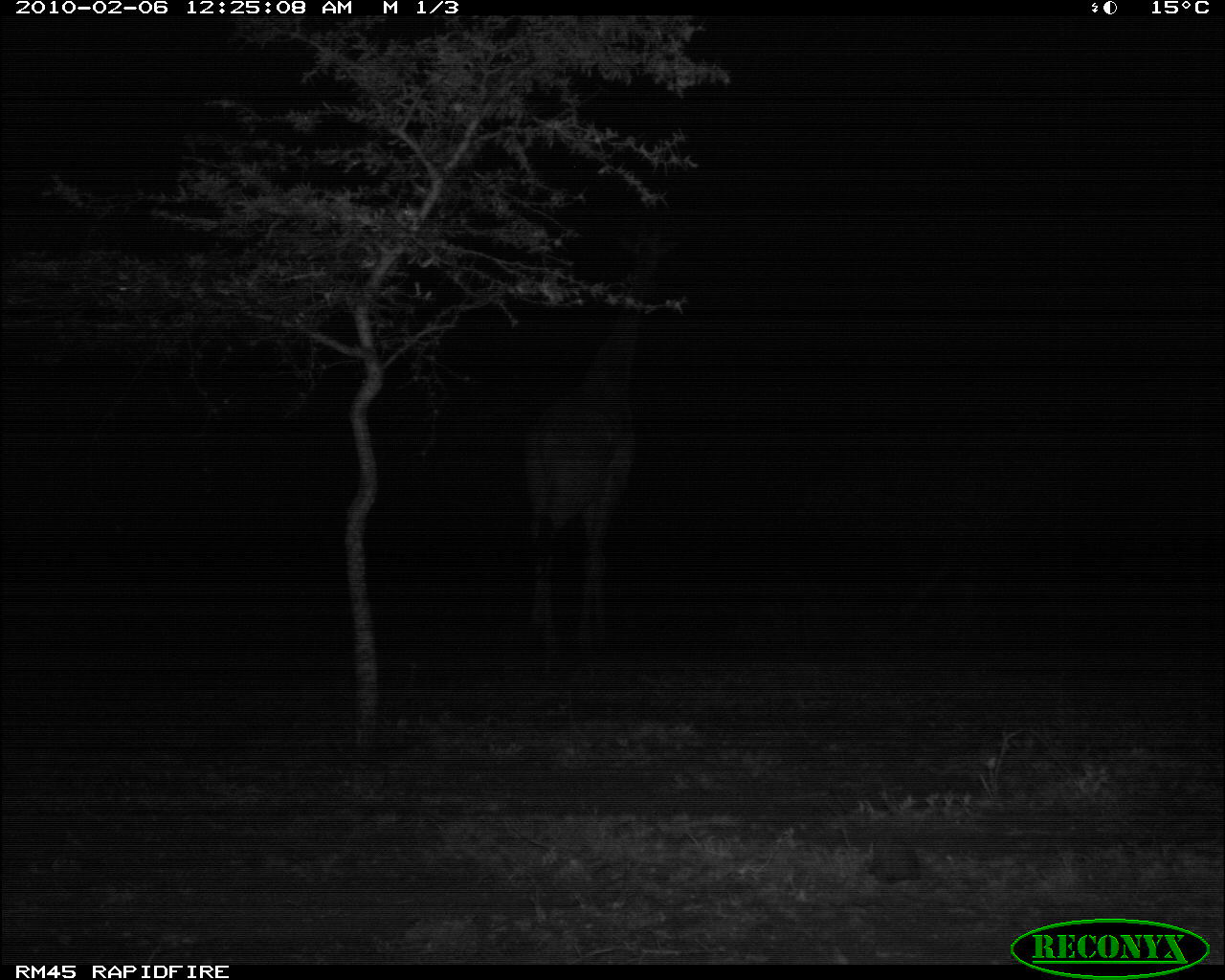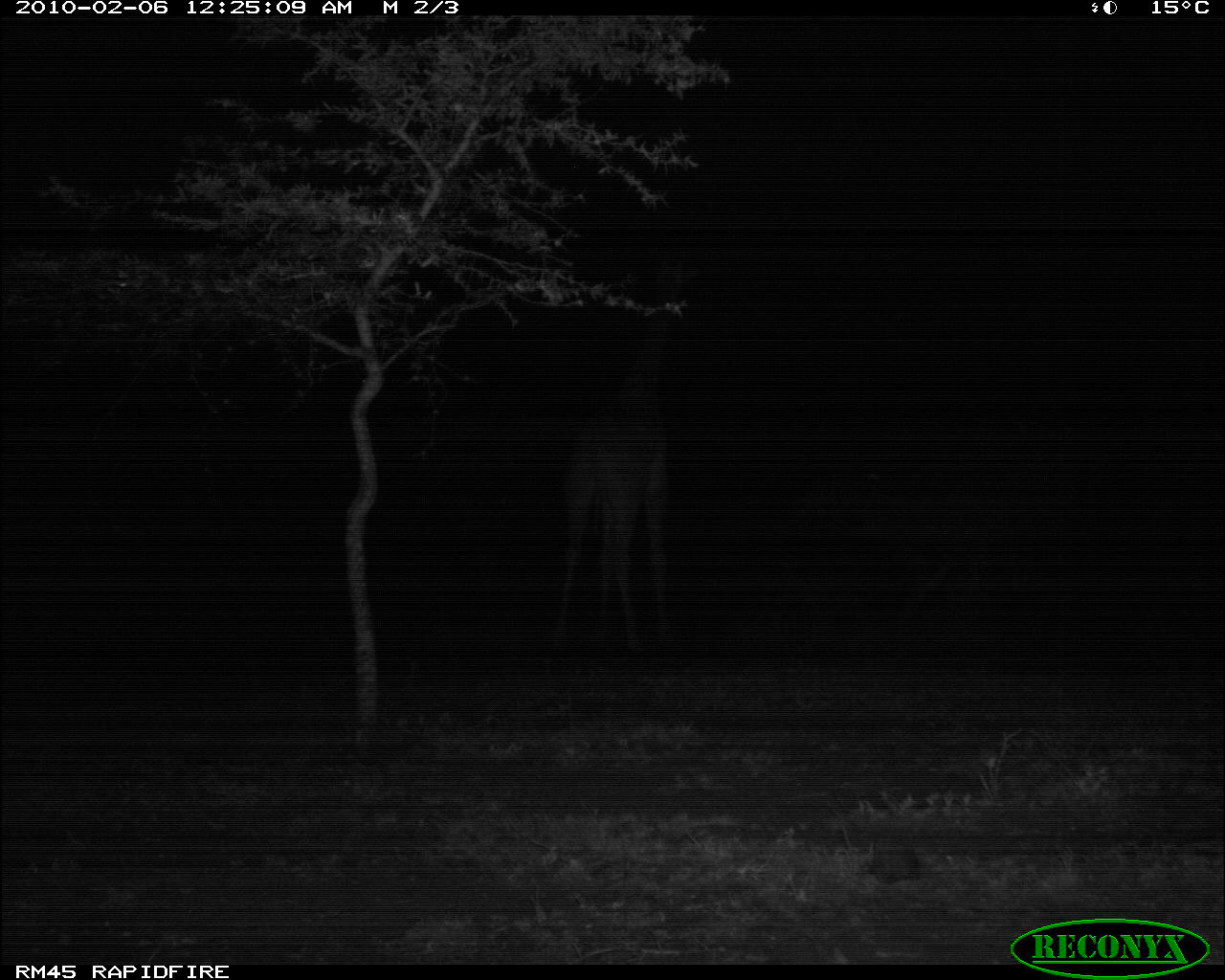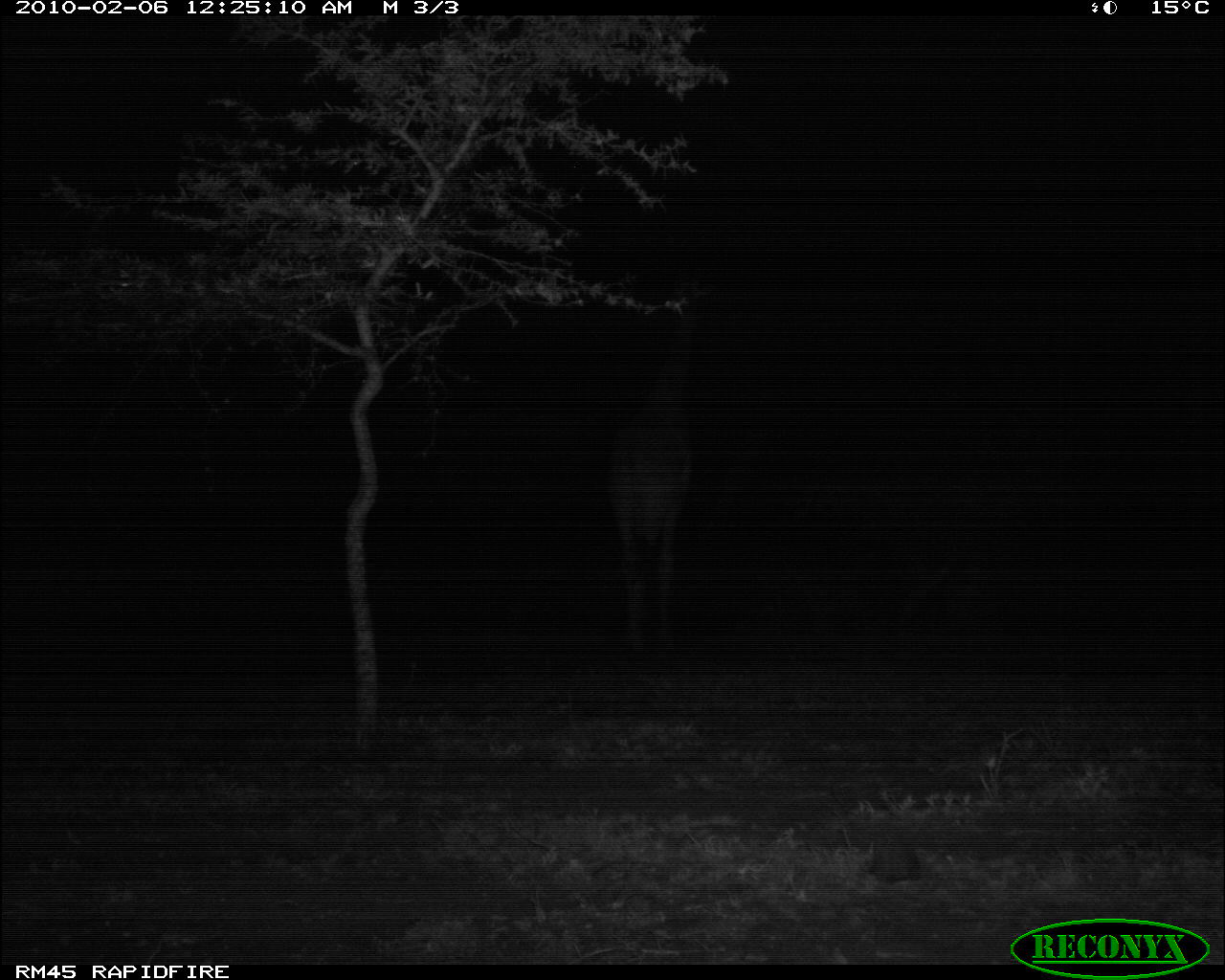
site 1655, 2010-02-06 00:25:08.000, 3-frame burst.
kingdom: Animalia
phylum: Chordata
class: Mammalia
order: Artiodactyla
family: Giraffidae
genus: Giraffa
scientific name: Giraffa camelopardalis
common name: giraffe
Giraffa camelopardalis (giraffe), count 1.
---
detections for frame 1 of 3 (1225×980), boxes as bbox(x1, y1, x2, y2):
giraffa camelopardalis: bbox(520, 228, 681, 655)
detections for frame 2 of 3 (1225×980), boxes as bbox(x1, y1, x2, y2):
giraffa camelopardalis: bbox(549, 261, 706, 659)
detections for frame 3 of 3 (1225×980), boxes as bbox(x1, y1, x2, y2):
giraffa camelopardalis: bbox(608, 306, 703, 651)